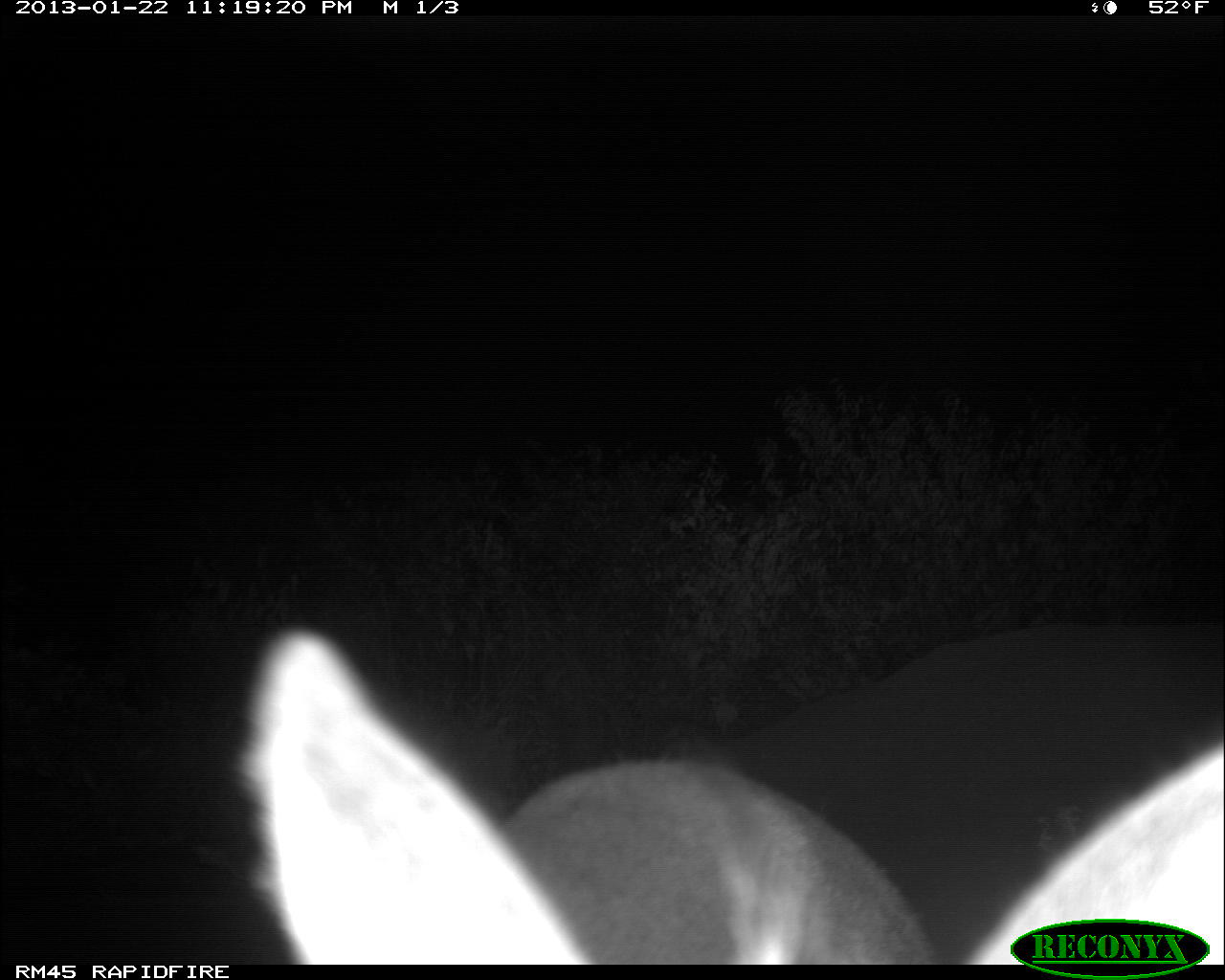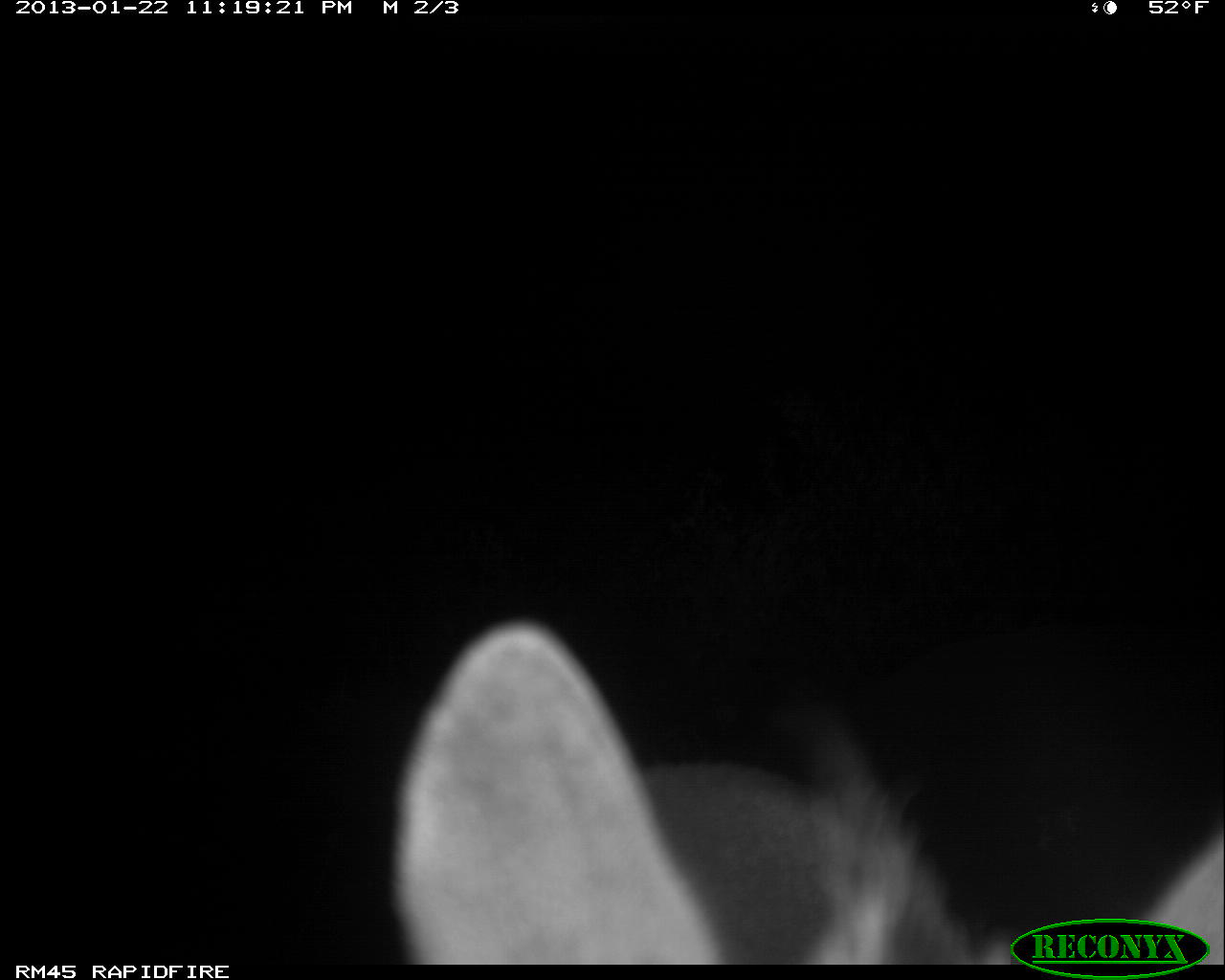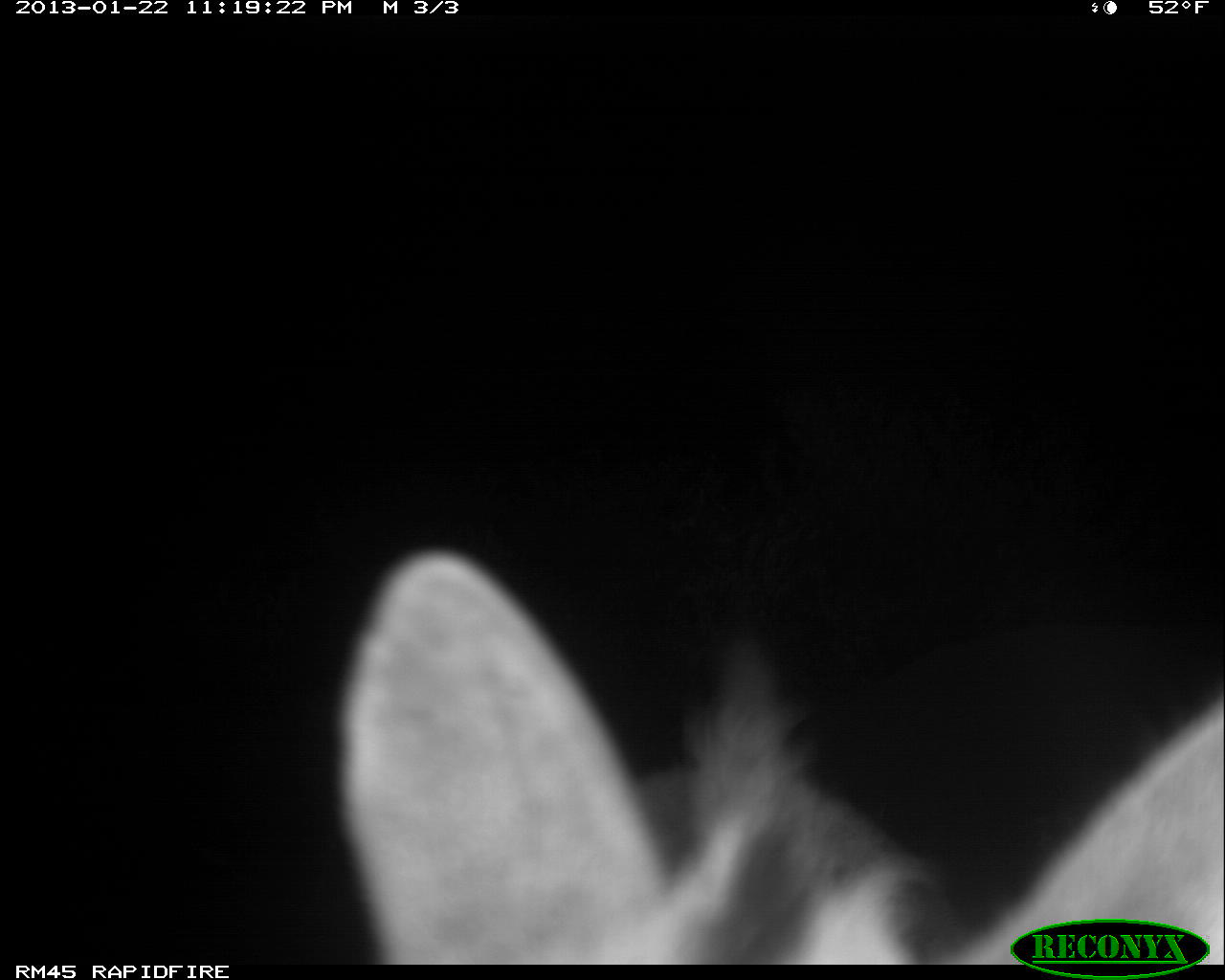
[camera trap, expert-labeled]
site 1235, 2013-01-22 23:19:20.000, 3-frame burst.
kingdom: Animalia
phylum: Chordata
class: Mammalia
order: Artiodactyla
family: Bovidae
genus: Madoqua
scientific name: Madoqua guentheri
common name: günther's dik-dik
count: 1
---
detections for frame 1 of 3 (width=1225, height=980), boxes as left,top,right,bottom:
madoqua guentheri: 234,615,1224,967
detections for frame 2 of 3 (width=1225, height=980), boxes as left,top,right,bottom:
madoqua guentheri: 385,612,1222,968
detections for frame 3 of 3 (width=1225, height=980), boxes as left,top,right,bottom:
madoqua guentheri: 335,549,1222,971